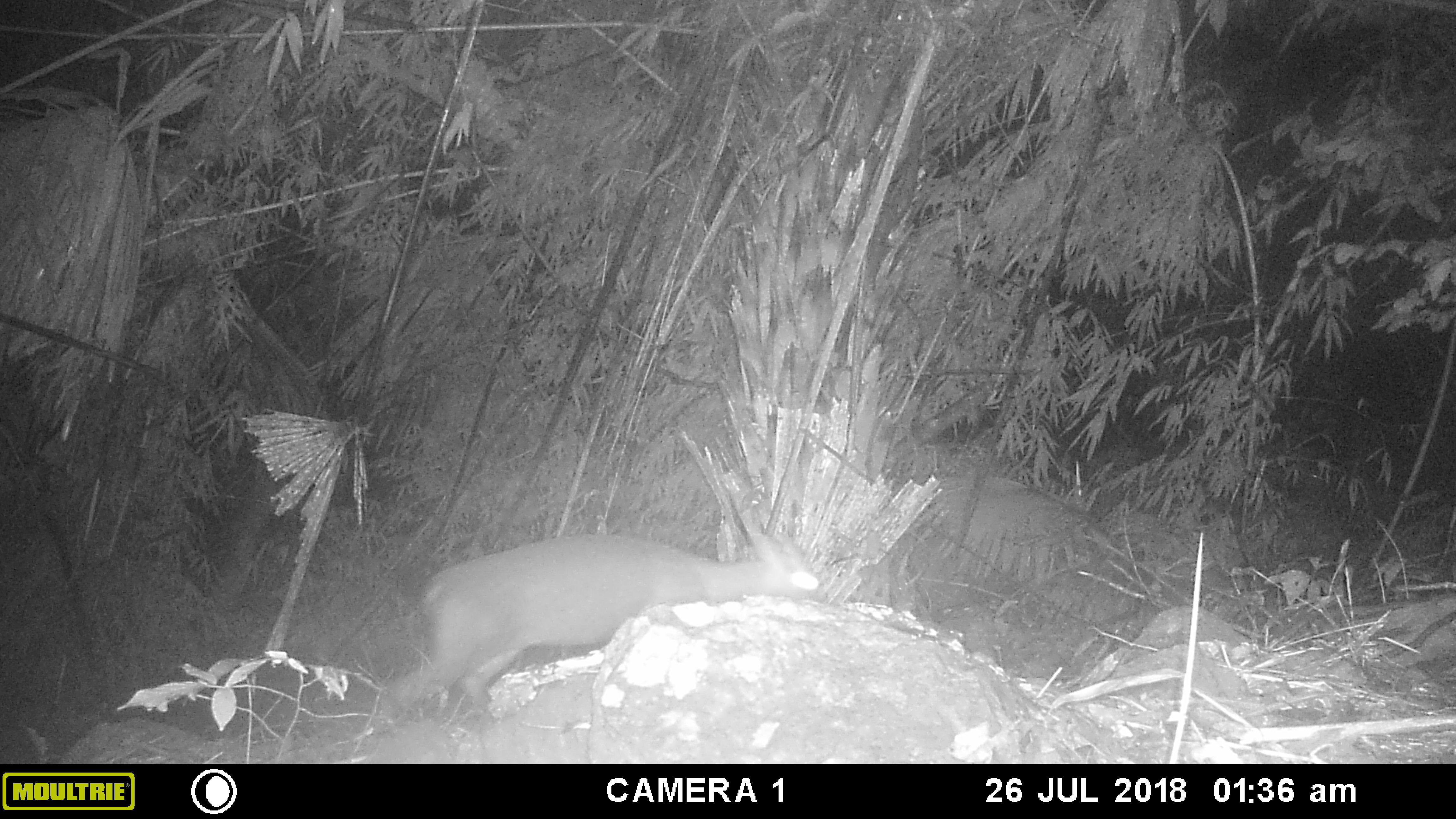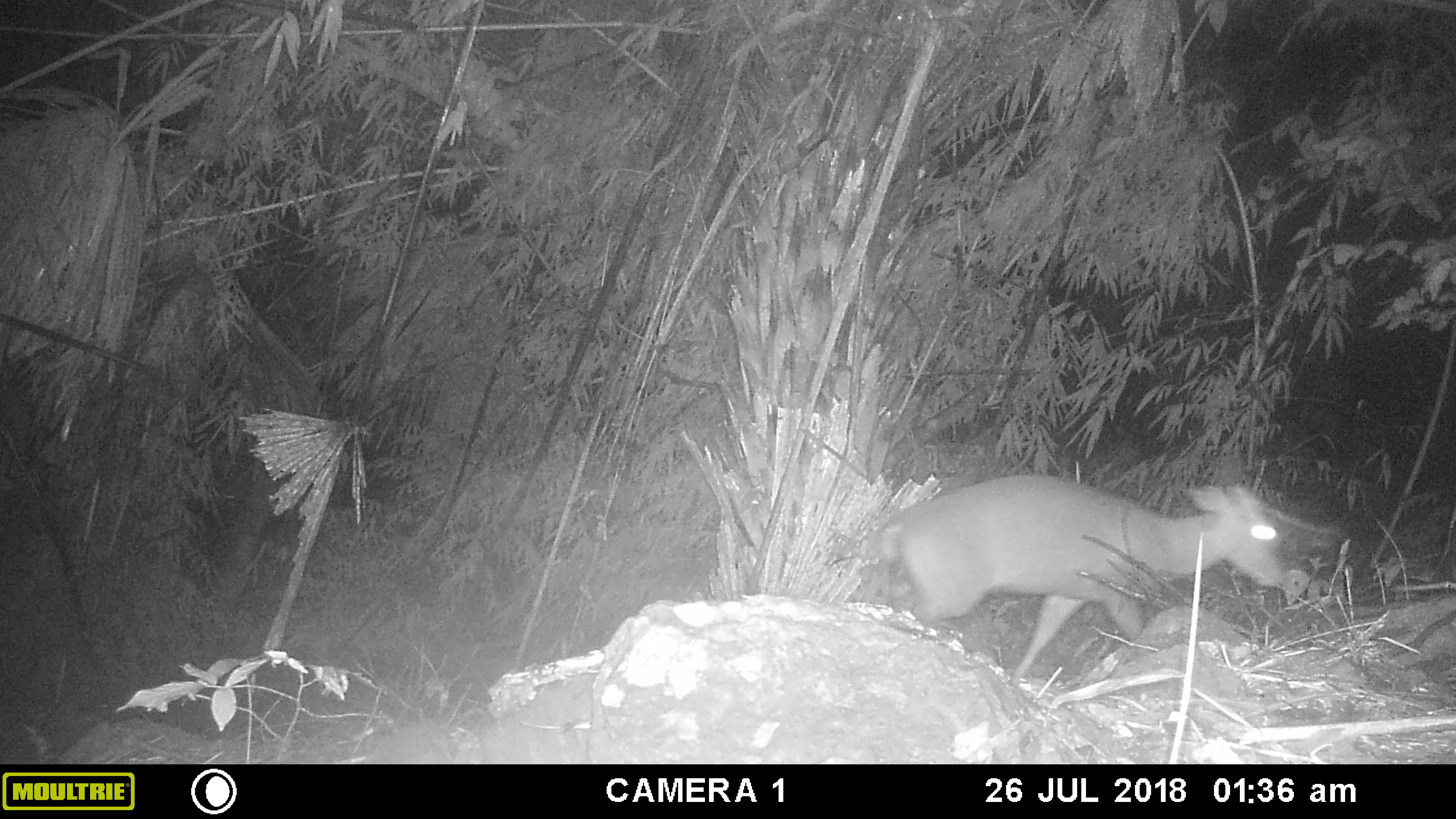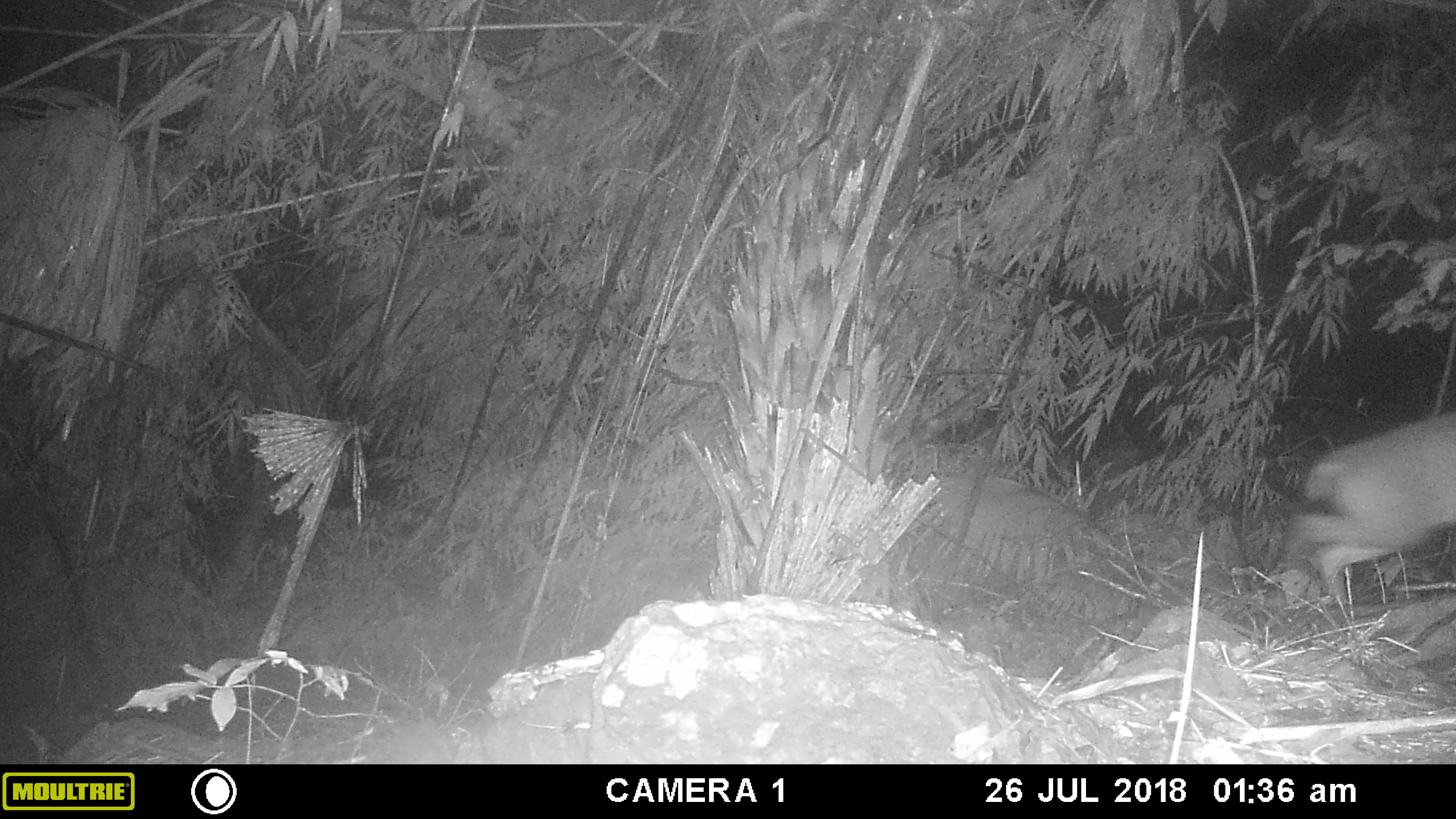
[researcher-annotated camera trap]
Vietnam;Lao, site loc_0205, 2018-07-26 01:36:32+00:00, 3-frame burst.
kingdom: Animalia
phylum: Chordata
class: Mammalia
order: Artiodactyla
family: Cervidae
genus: Muntiacus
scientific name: Muntiacus vuquangensis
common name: large-antlered muntjac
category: large antlered muntjac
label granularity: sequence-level